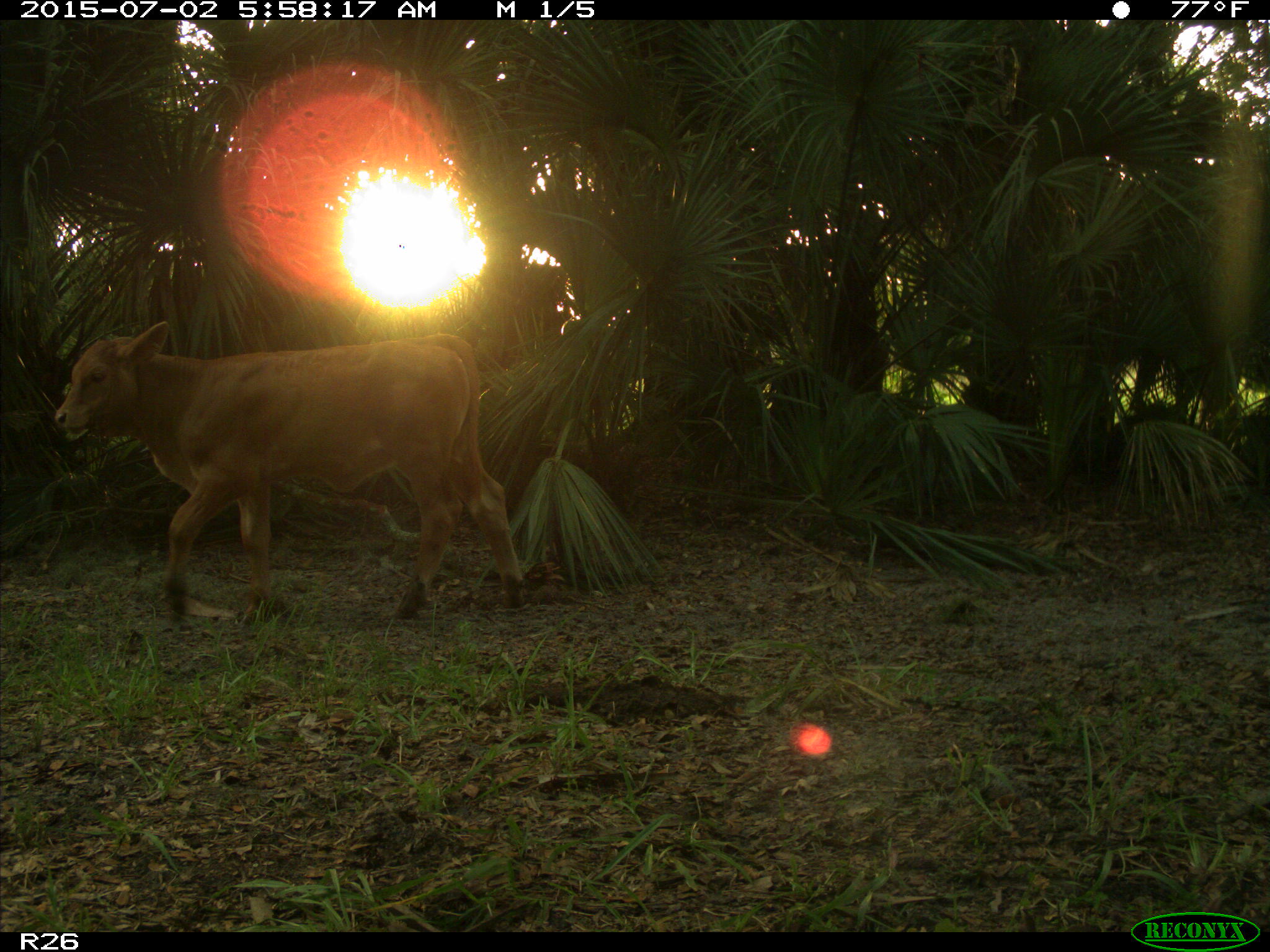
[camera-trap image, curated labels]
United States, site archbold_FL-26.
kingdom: Animalia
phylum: Chordata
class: Mammalia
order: Artiodactyla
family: Bovidae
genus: Bos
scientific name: Bos taurus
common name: domestic cow